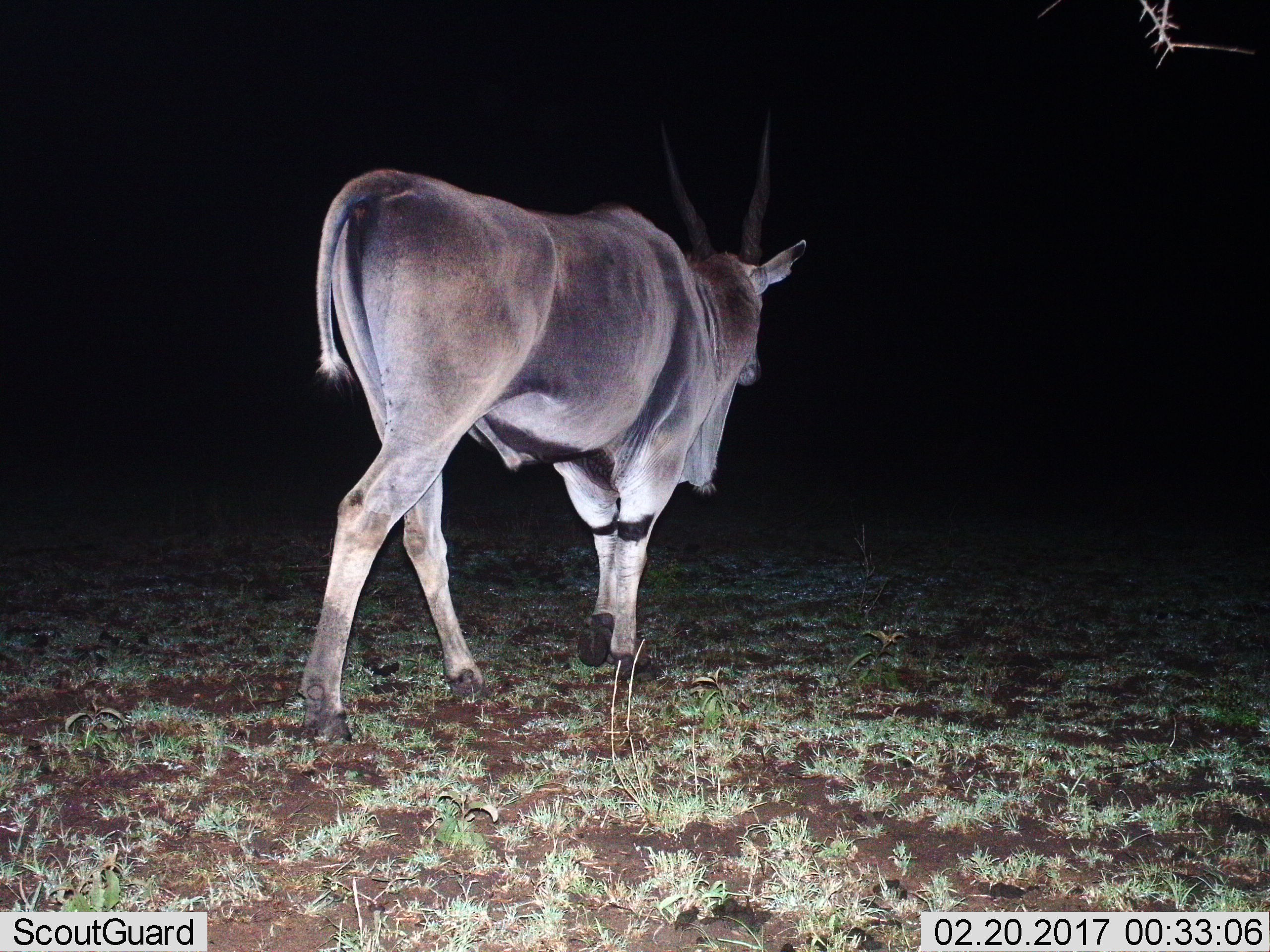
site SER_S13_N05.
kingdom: Animalia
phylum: Chordata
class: Mammalia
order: Artiodactyla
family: Bovidae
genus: Tragelaphus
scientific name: Tragelaphus oryx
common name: eland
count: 1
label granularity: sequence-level